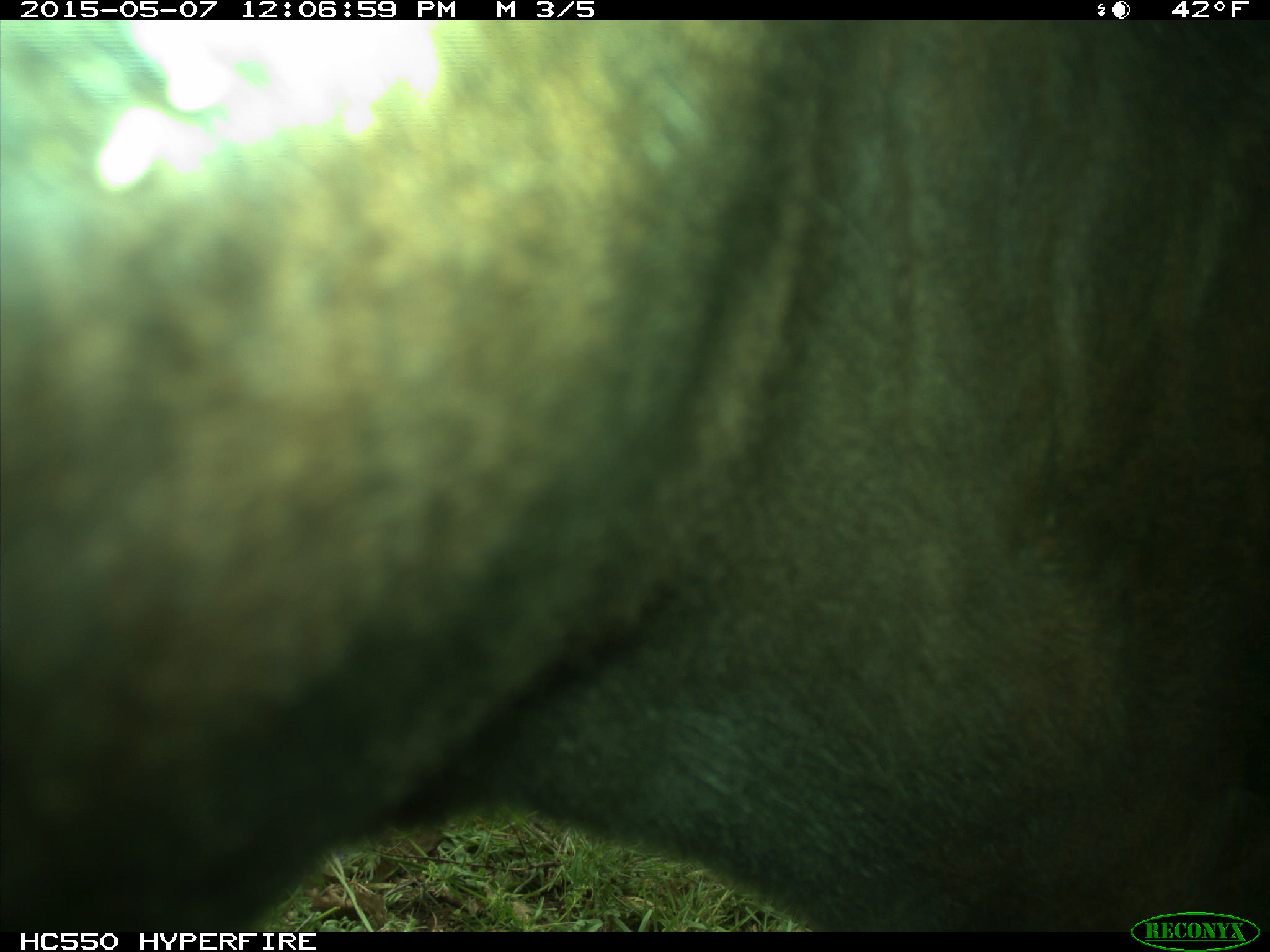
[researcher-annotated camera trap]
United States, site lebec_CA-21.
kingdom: Animalia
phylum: Chordata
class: Mammalia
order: Artiodactyla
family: Bovidae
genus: Bos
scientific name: Bos taurus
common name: domestic cow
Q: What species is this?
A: Bos taurus (domestic cow).